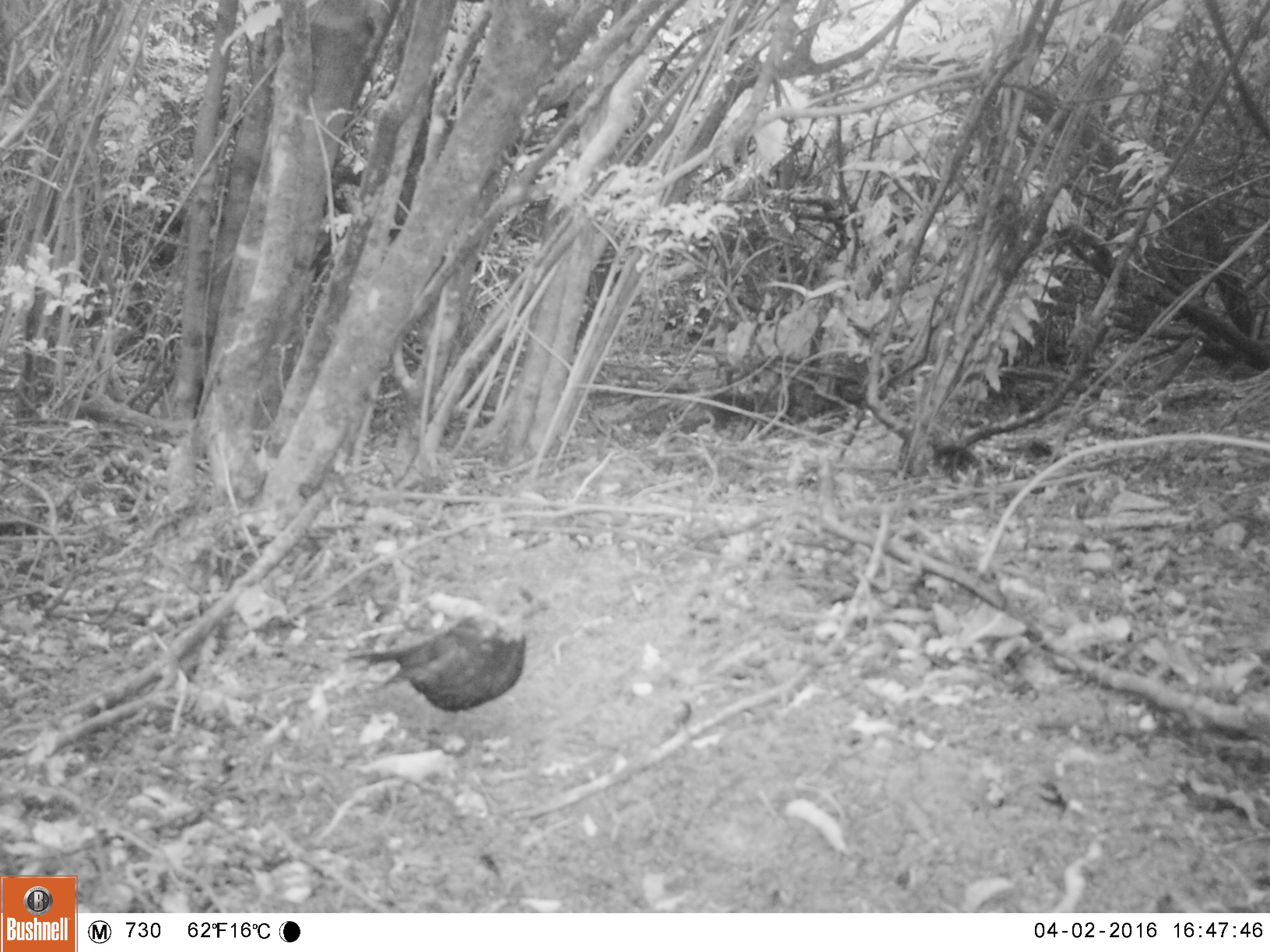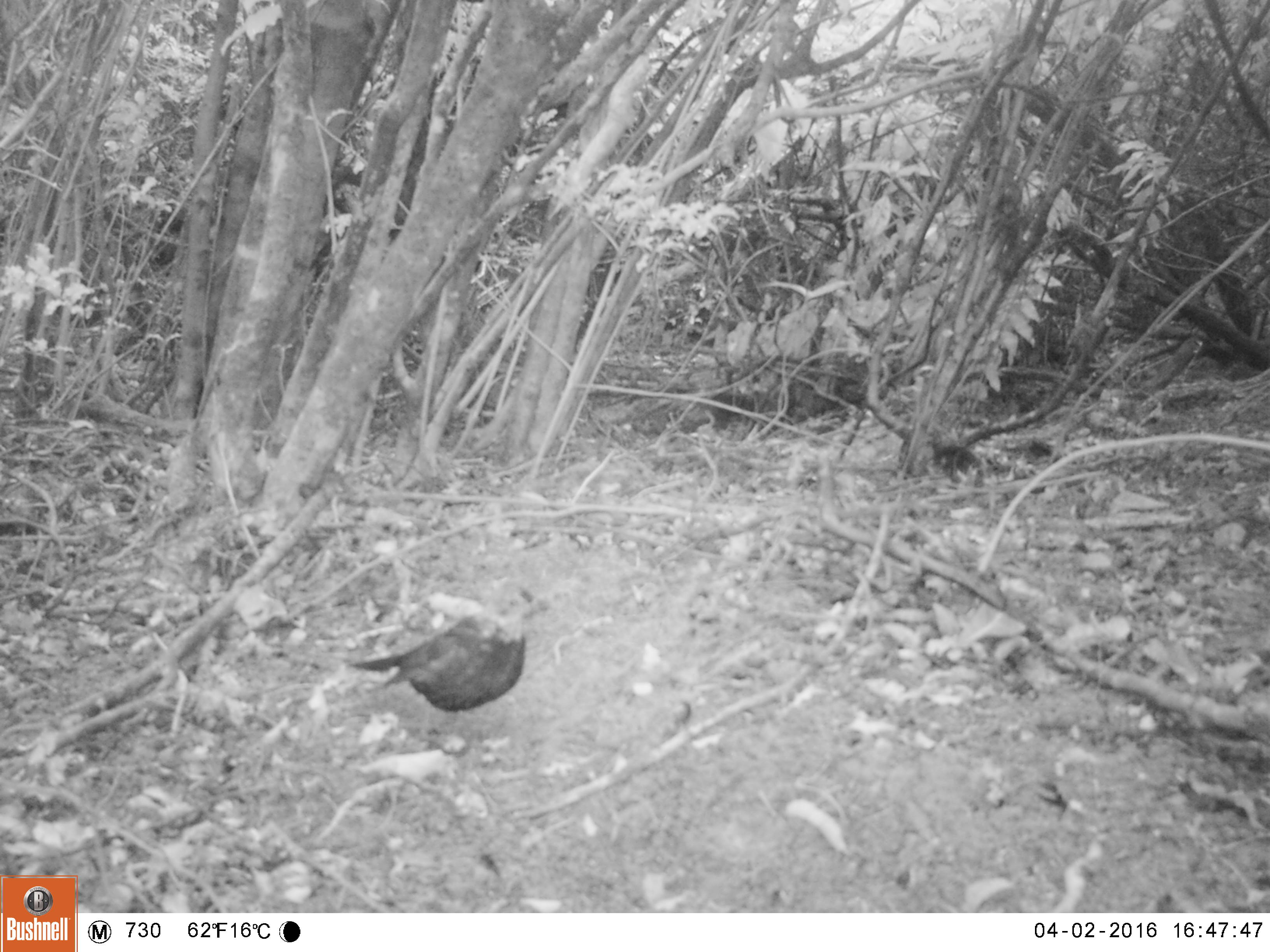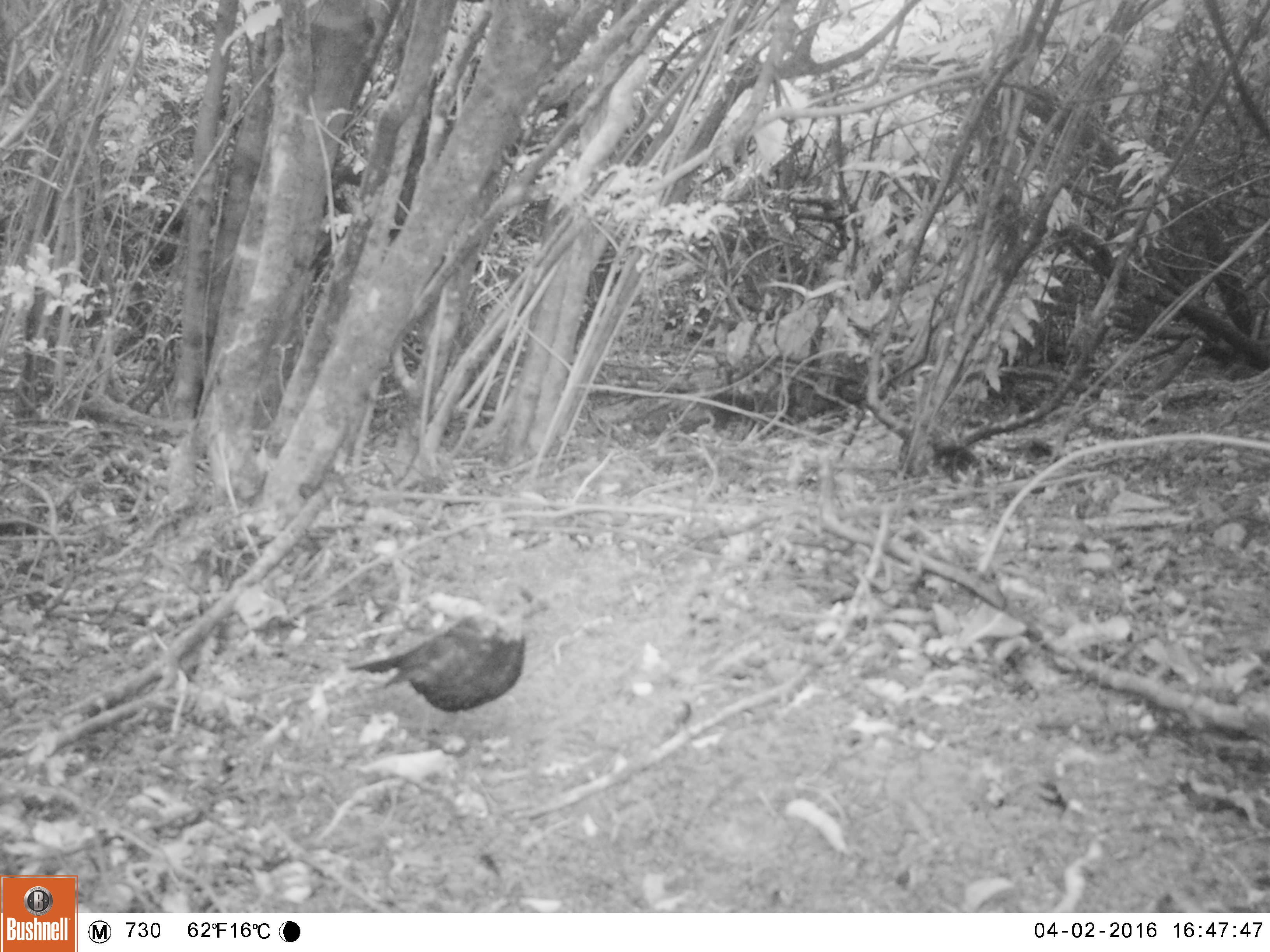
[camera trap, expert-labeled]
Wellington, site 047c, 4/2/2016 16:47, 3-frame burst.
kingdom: Animalia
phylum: Chordata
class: Aves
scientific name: Aves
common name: bird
Bird (Aves).